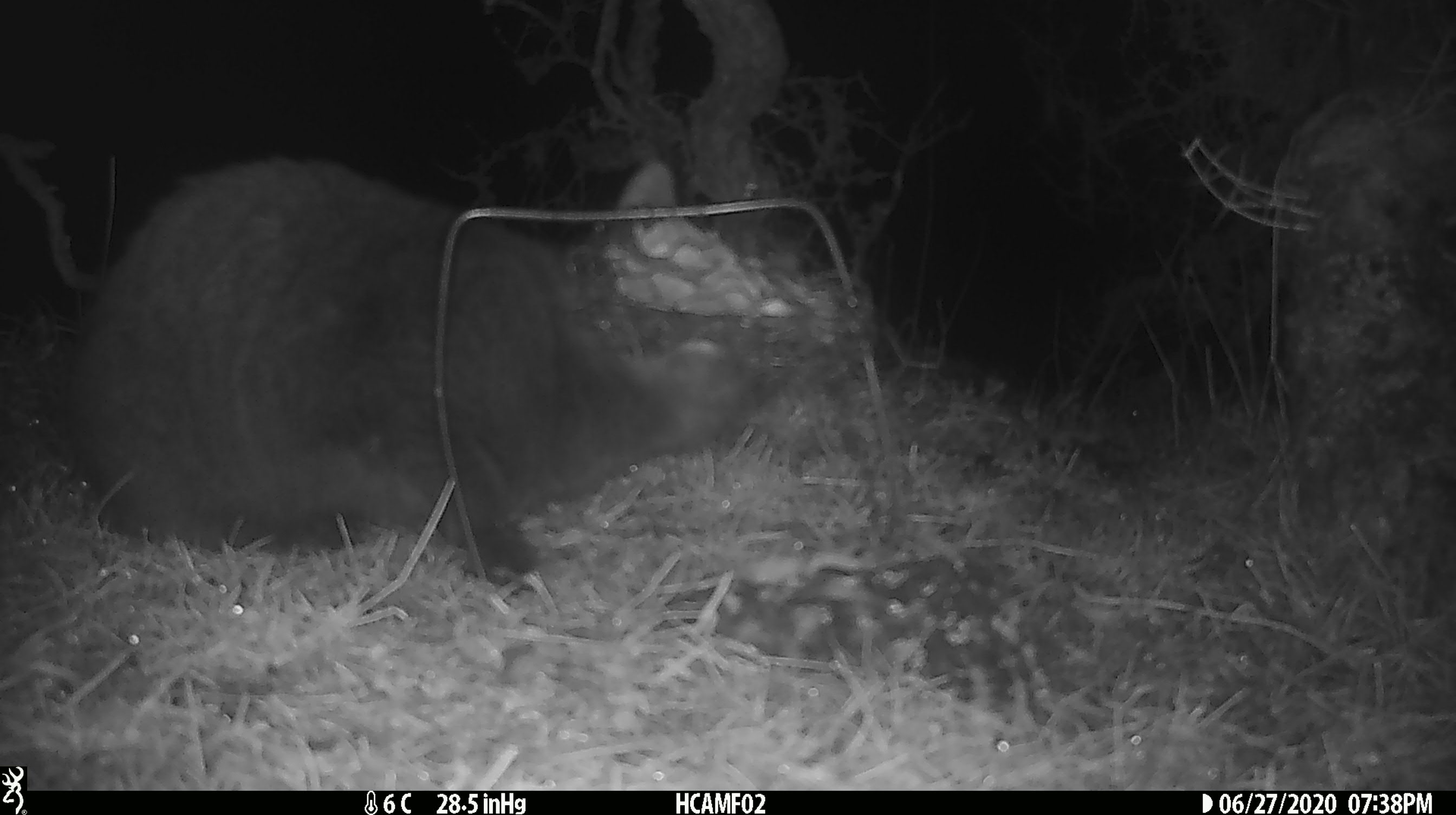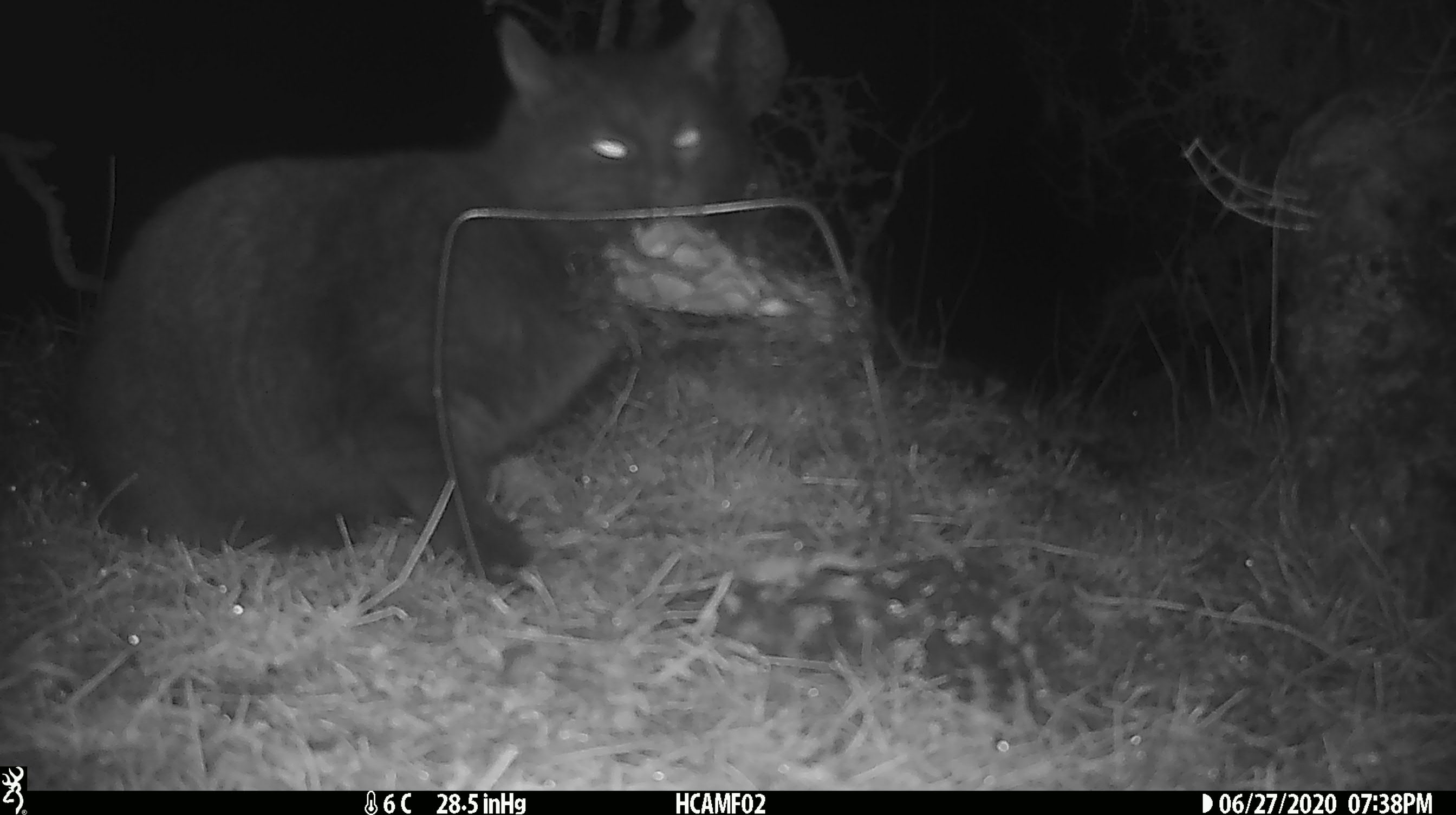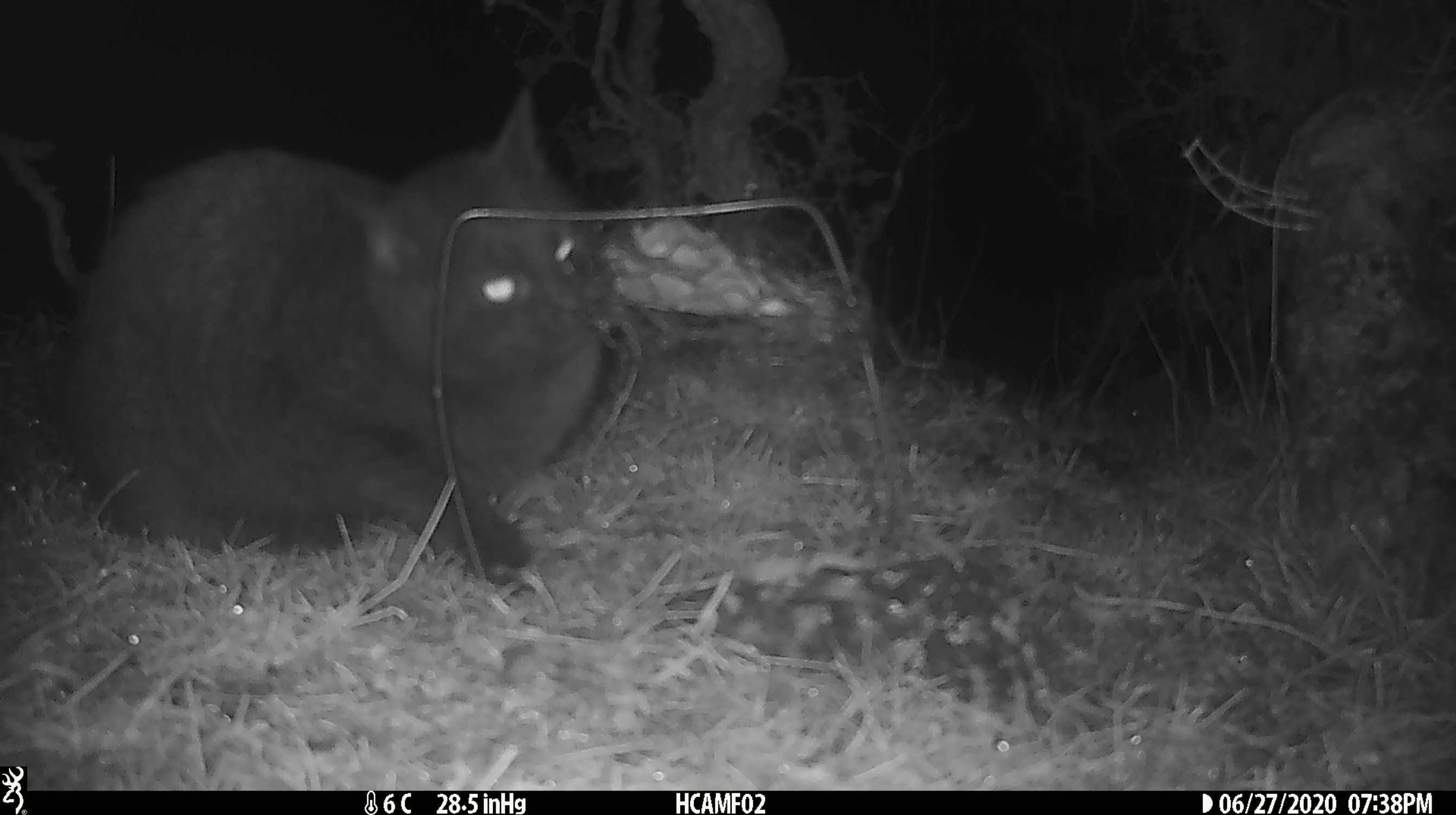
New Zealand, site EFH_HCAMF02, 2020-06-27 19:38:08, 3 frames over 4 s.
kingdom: Animalia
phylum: Chordata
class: Mammalia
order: Carnivora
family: Felidae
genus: Felis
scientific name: Felis catus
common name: domestic cat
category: cat